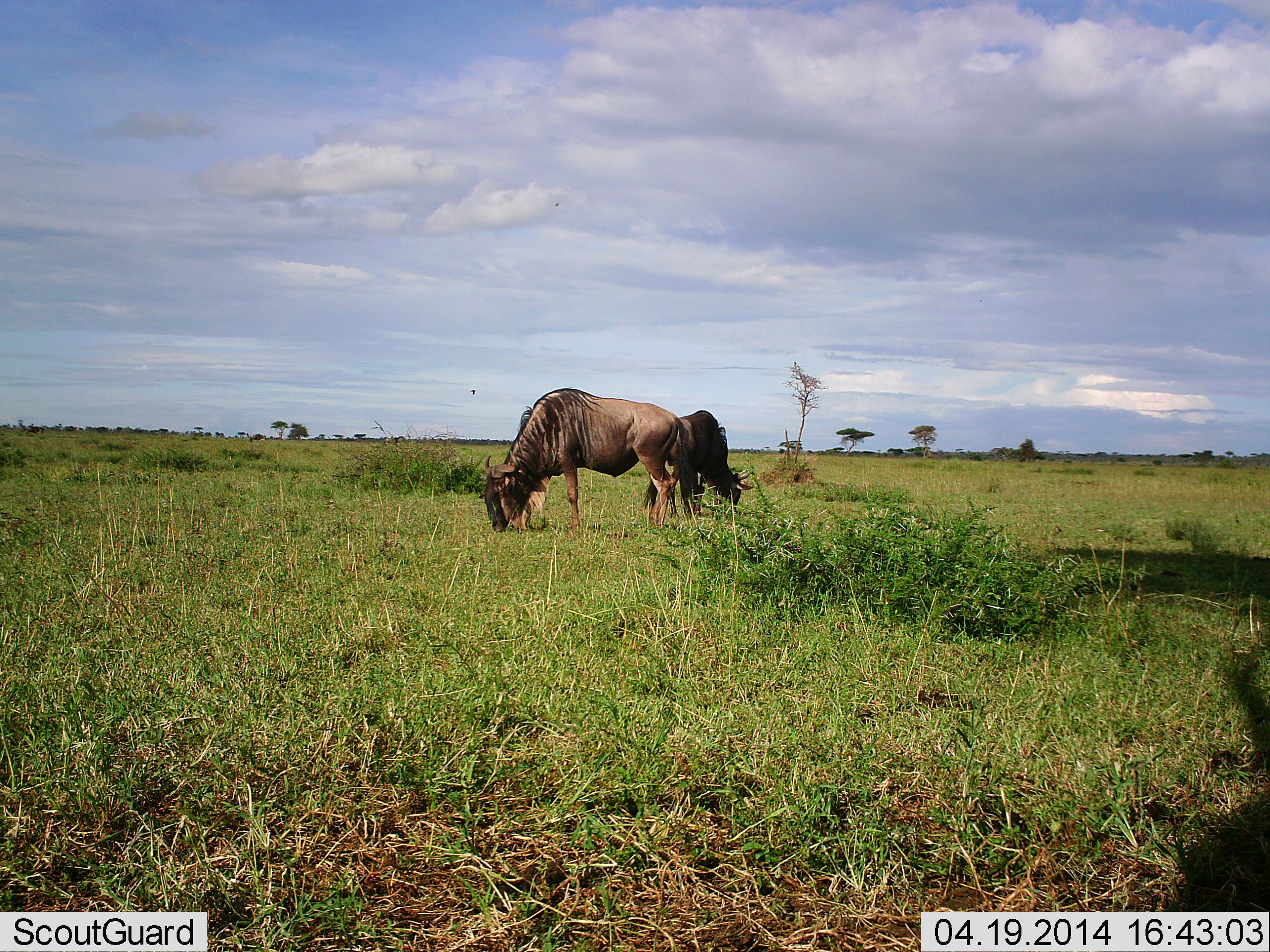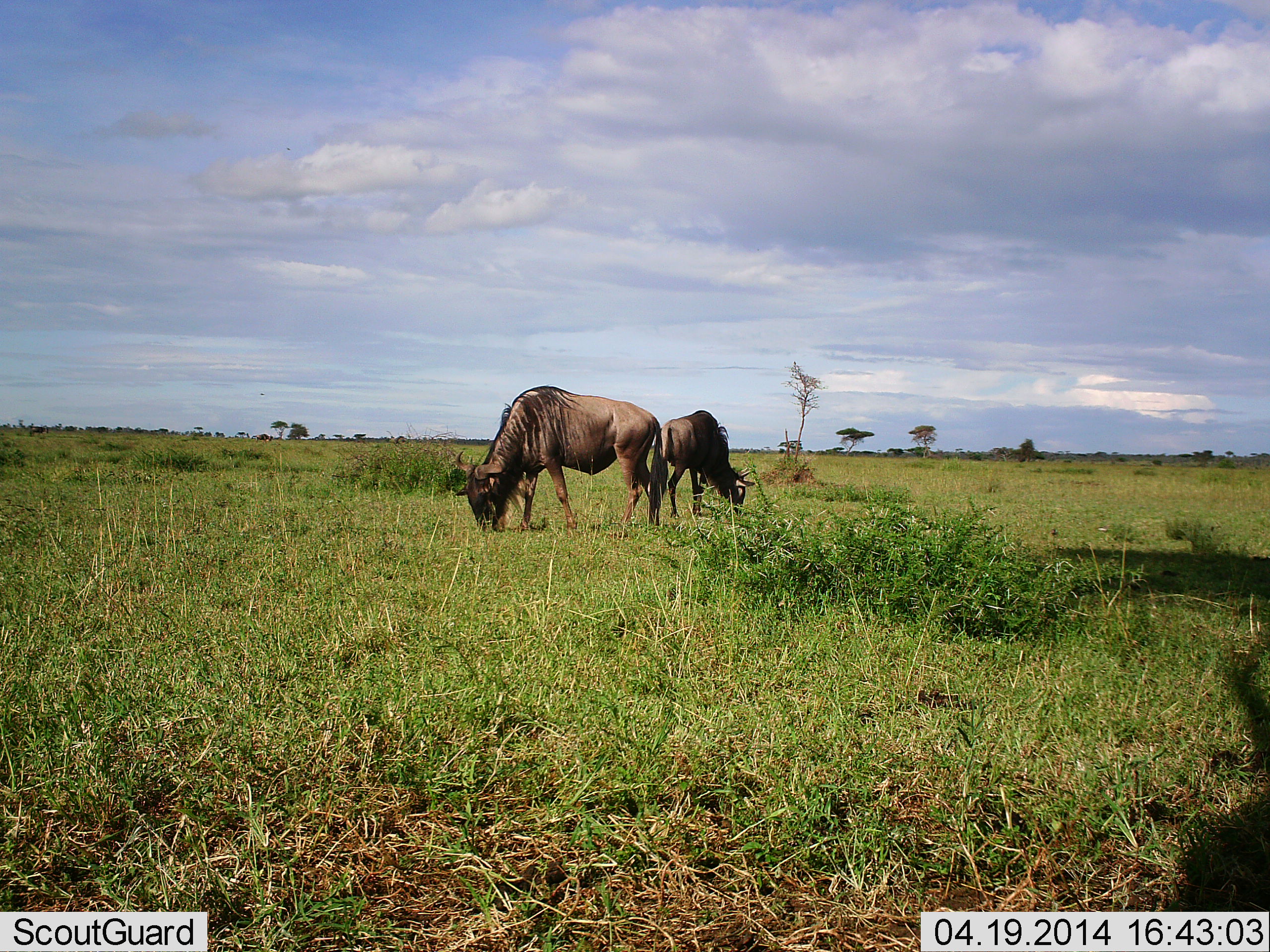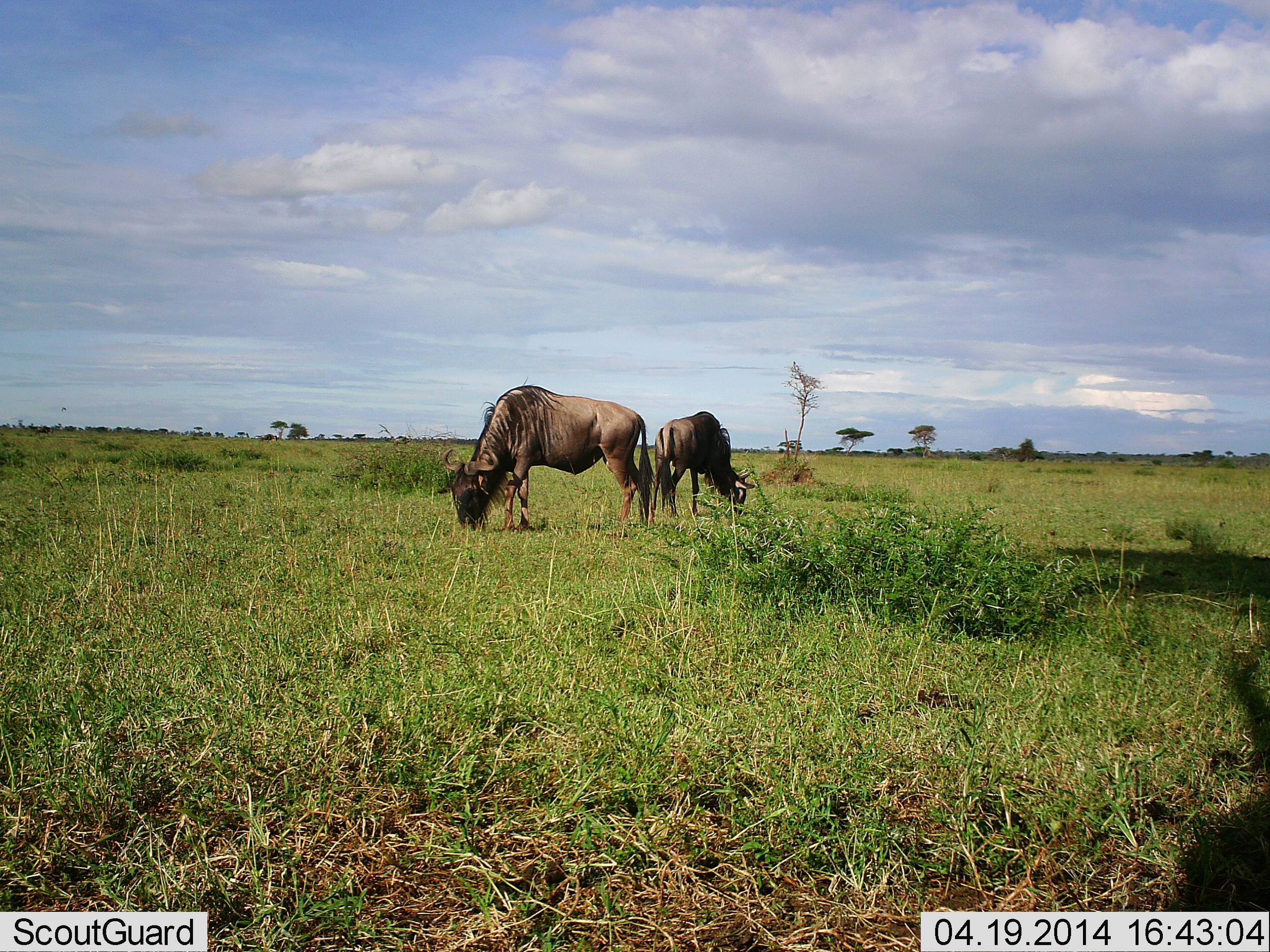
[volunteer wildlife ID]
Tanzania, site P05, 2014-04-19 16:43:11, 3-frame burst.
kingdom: Animalia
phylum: Chordata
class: Mammalia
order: Artiodactyla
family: Bovidae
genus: Connochaetes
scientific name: Connochaetes taurinus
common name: blue wildebeest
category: wildebeest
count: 2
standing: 20%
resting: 0%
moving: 30%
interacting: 0%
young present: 0%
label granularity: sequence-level